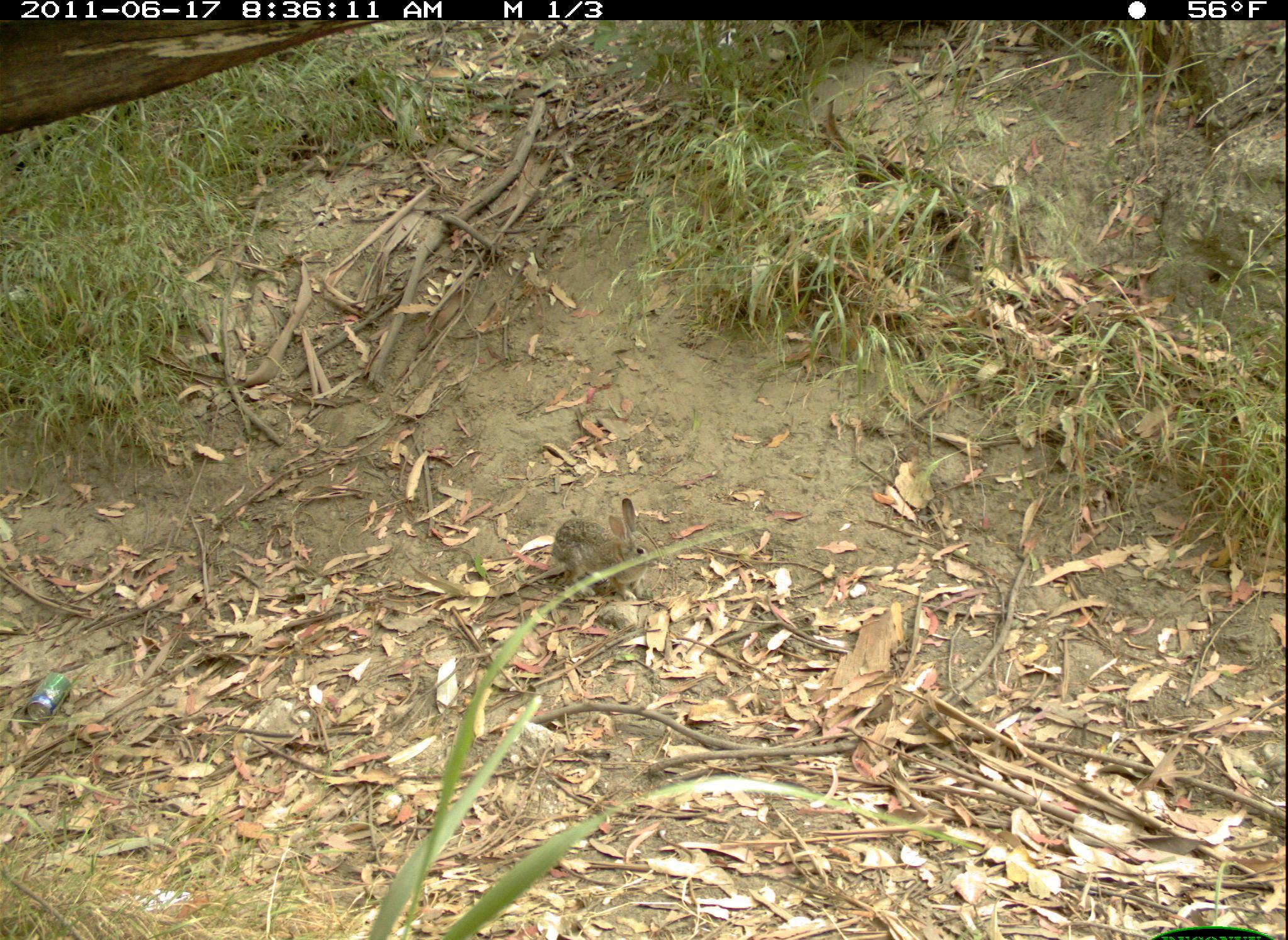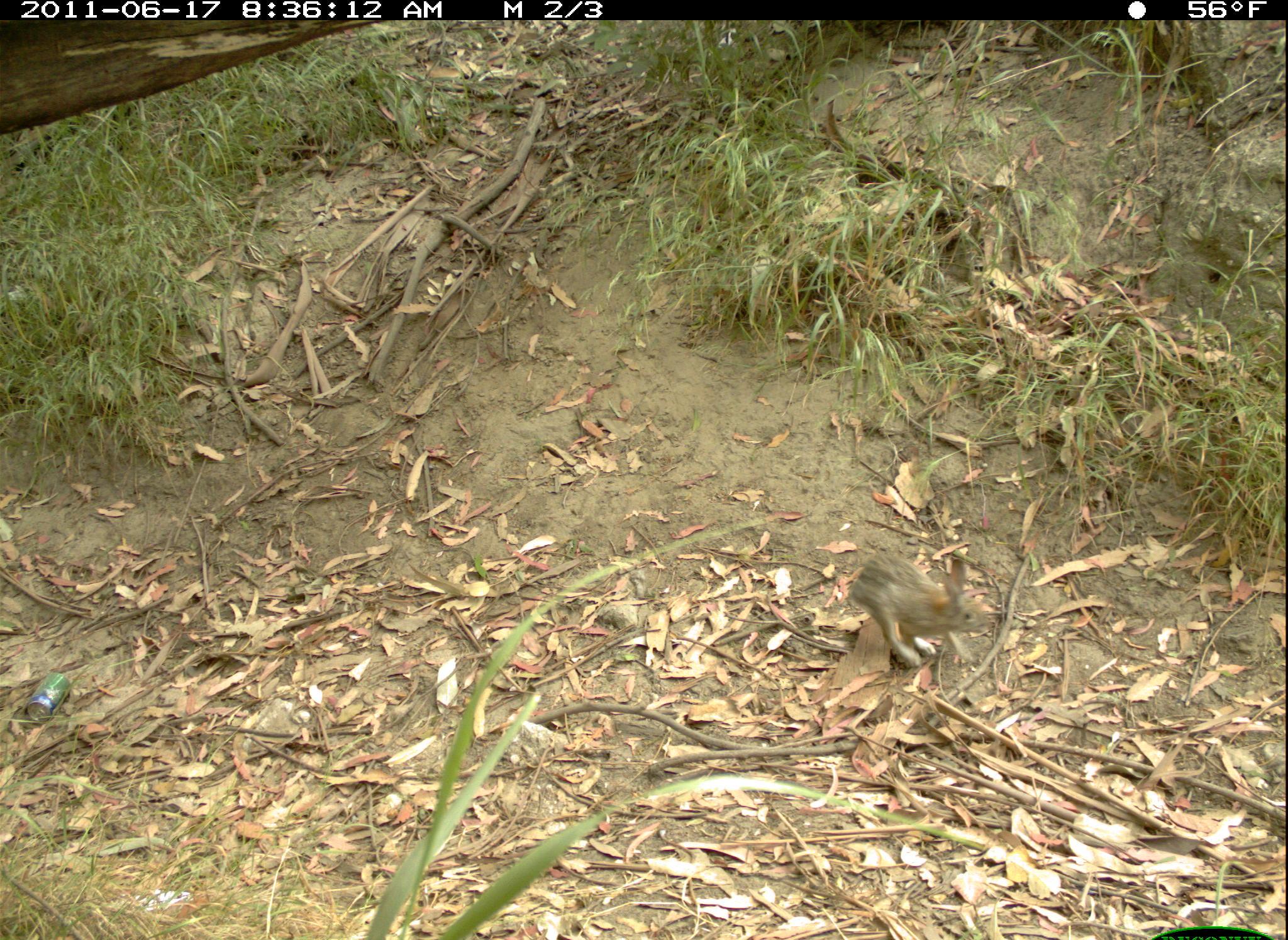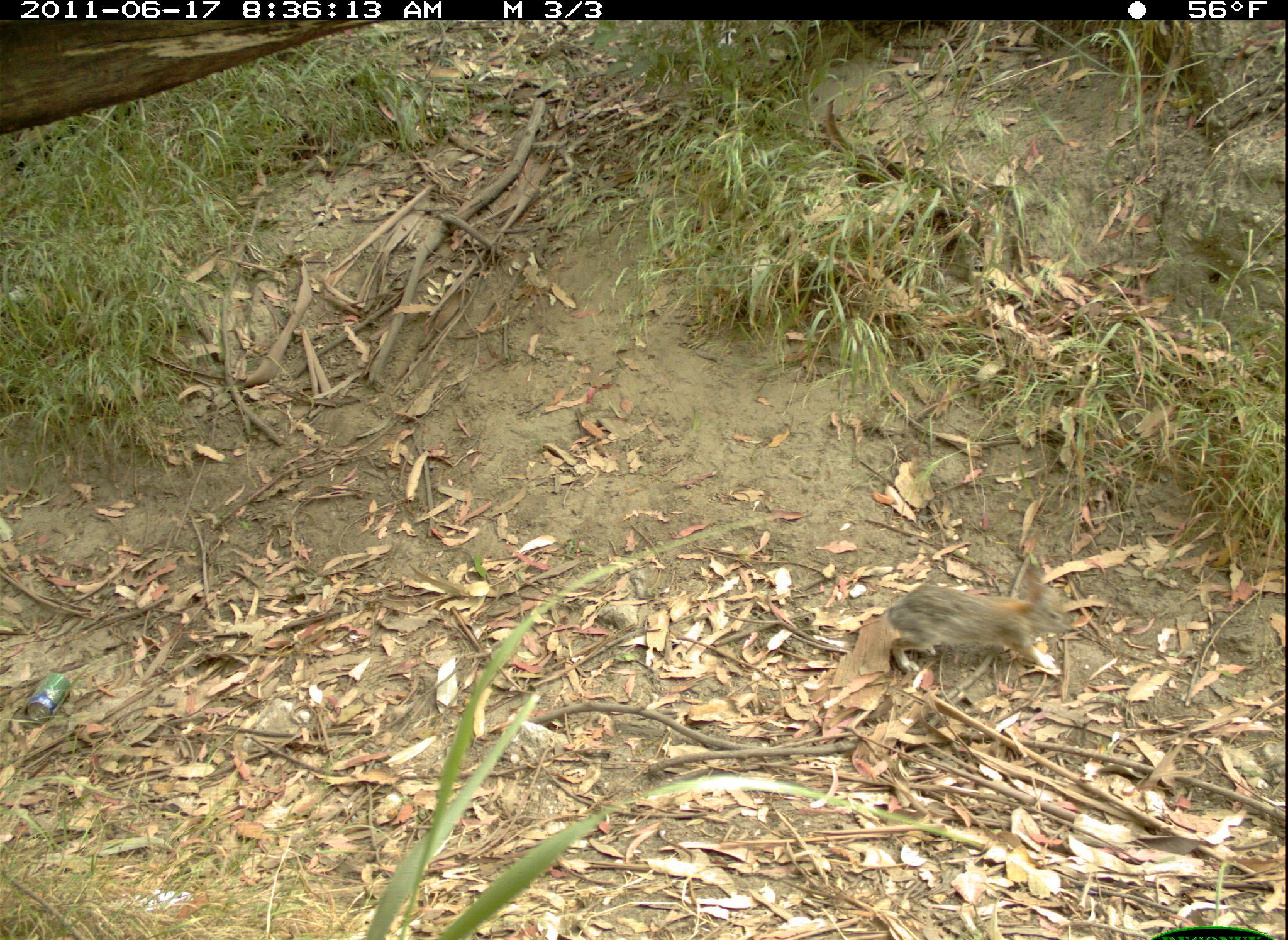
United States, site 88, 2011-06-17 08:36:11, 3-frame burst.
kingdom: Animalia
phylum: Chordata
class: Mammalia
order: Lagomorpha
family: Leporidae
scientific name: Leporidae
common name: rabbits and hares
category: rabbit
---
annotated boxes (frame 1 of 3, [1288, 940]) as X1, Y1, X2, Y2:
rabbit: 547, 494, 665, 608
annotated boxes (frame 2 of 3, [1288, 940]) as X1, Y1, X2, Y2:
rabbit: 853, 530, 1001, 675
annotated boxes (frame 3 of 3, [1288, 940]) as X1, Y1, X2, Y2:
rabbit: 881, 557, 1079, 681